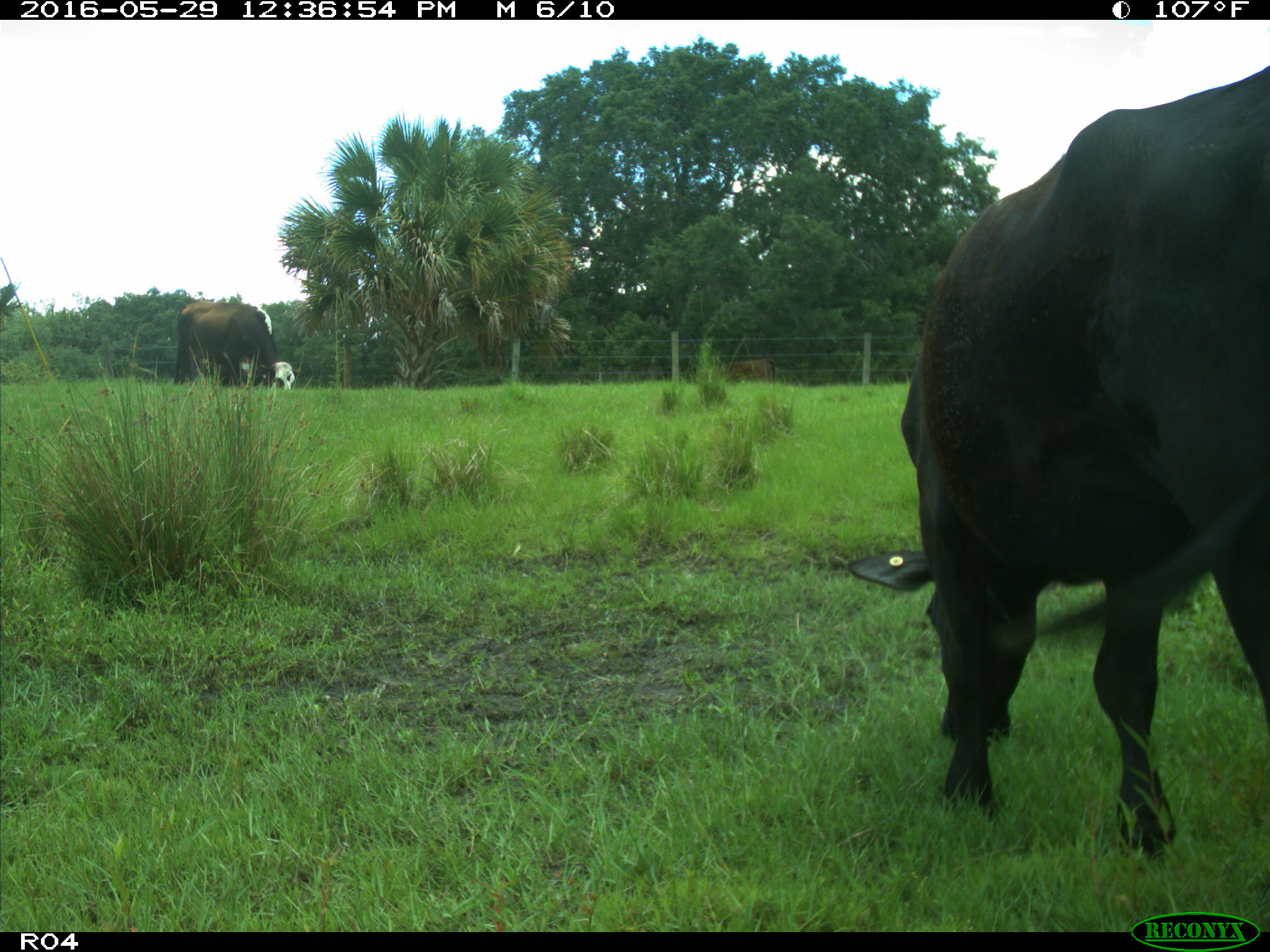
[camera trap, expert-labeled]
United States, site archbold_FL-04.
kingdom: Animalia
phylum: Chordata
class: Mammalia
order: Artiodactyla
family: Bovidae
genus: Bos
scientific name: Bos taurus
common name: domestic cow